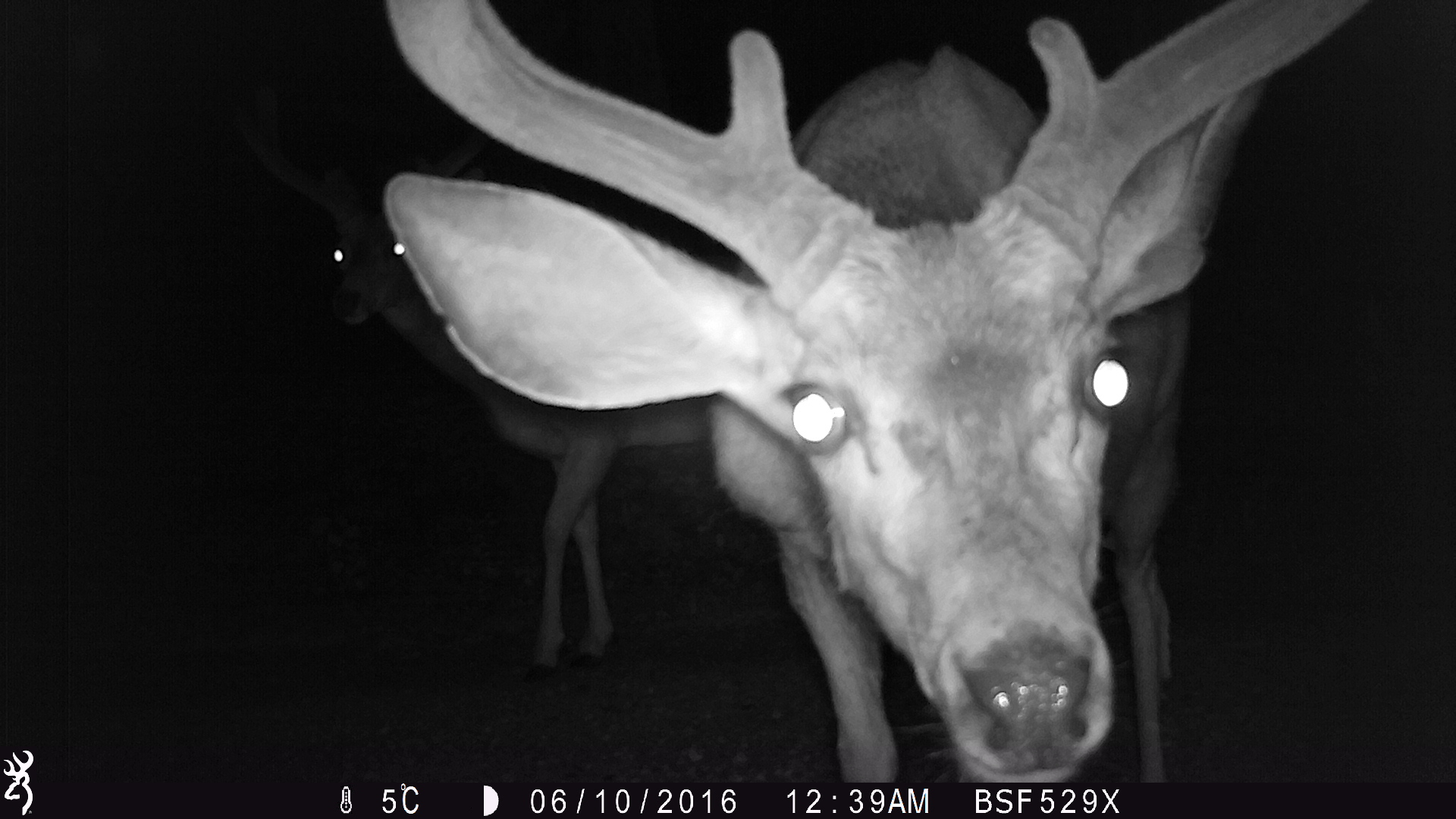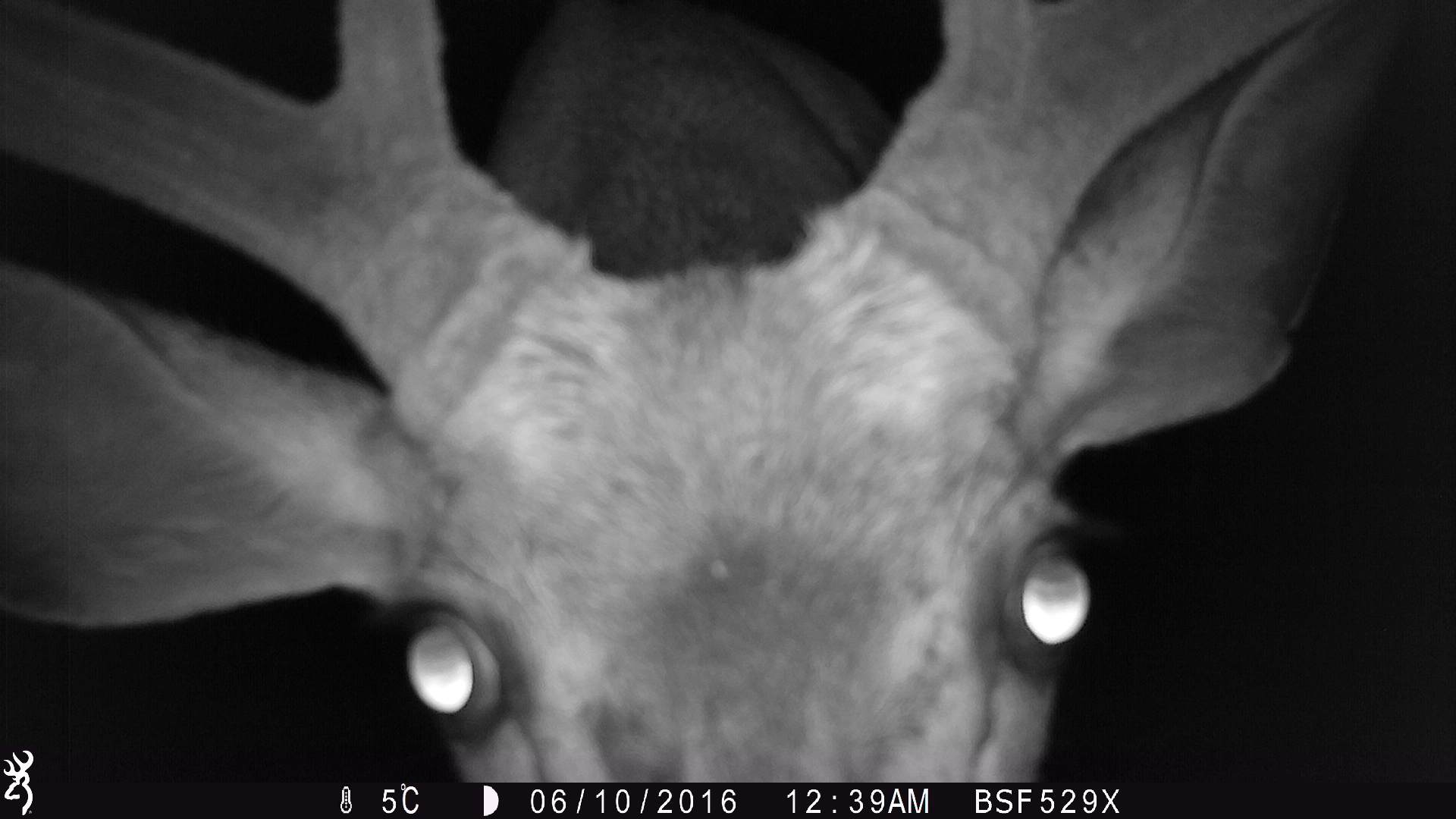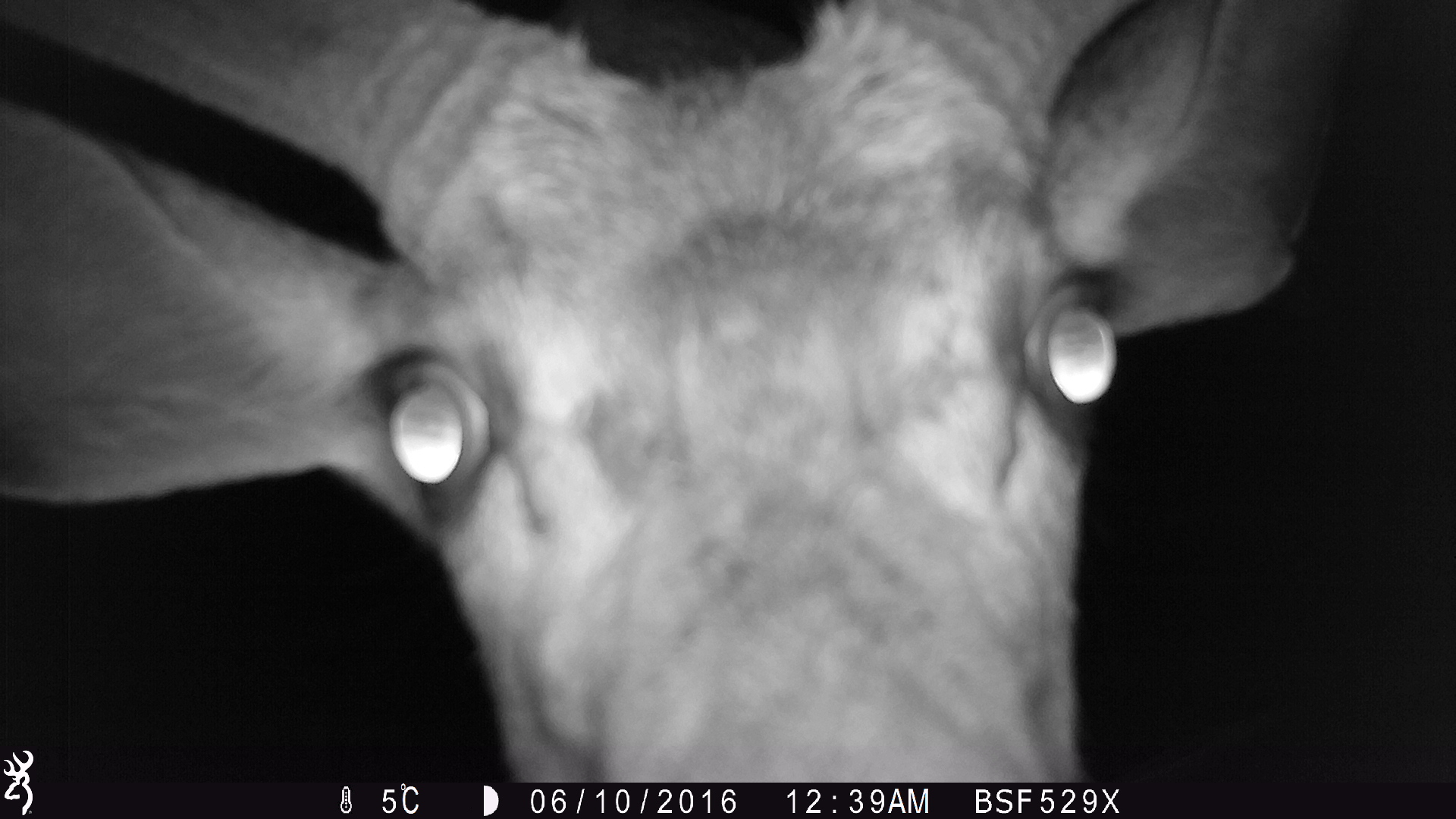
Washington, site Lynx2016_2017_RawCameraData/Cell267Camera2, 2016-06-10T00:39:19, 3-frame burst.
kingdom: Animalia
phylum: Chordata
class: Mammalia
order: Artiodactyla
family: Cervidae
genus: Odocoileus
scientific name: Odocoileus hemionus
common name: mule deer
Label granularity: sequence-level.